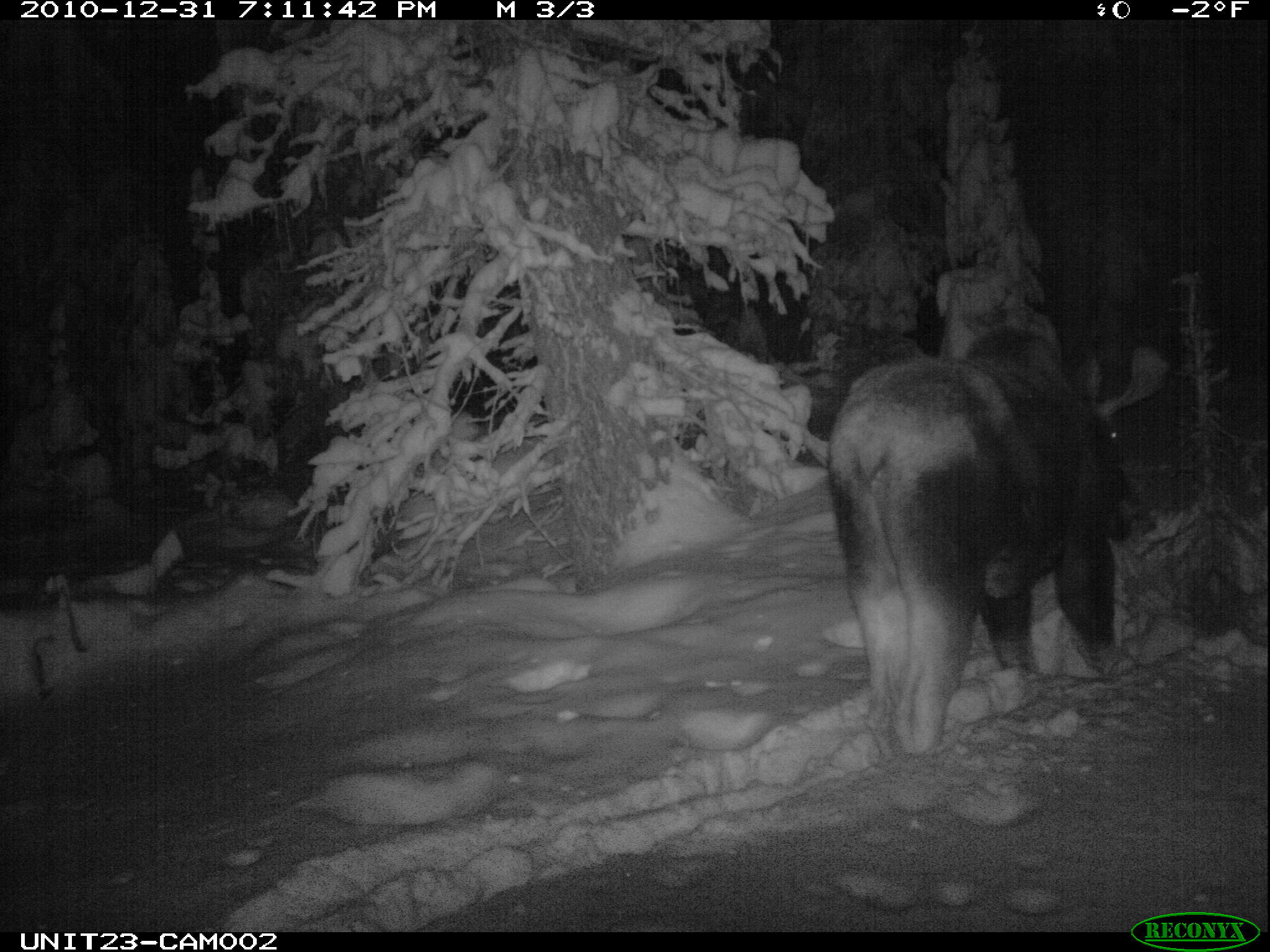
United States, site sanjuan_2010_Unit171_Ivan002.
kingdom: Animalia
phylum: Chordata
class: Mammalia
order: Artiodactyla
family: Cervidae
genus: Alces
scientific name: Alces alces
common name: moose